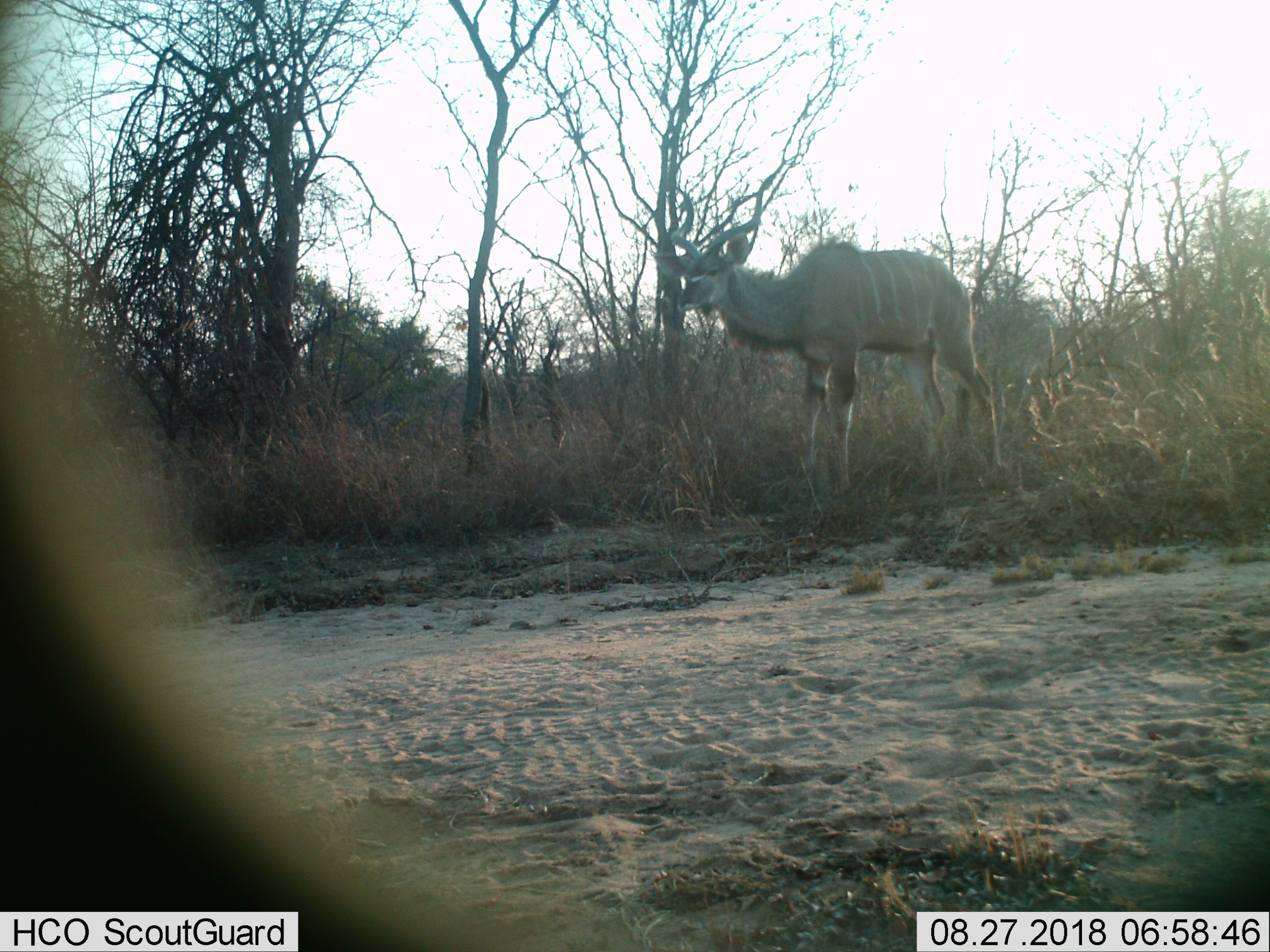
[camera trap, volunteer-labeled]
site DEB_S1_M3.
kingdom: Animalia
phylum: Chordata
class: Mammalia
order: Artiodactyla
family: Bovidae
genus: Tragelaphus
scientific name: Tragelaphus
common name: kudu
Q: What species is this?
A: Kudu (Tragelaphus).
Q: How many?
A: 1.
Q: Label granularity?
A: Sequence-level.